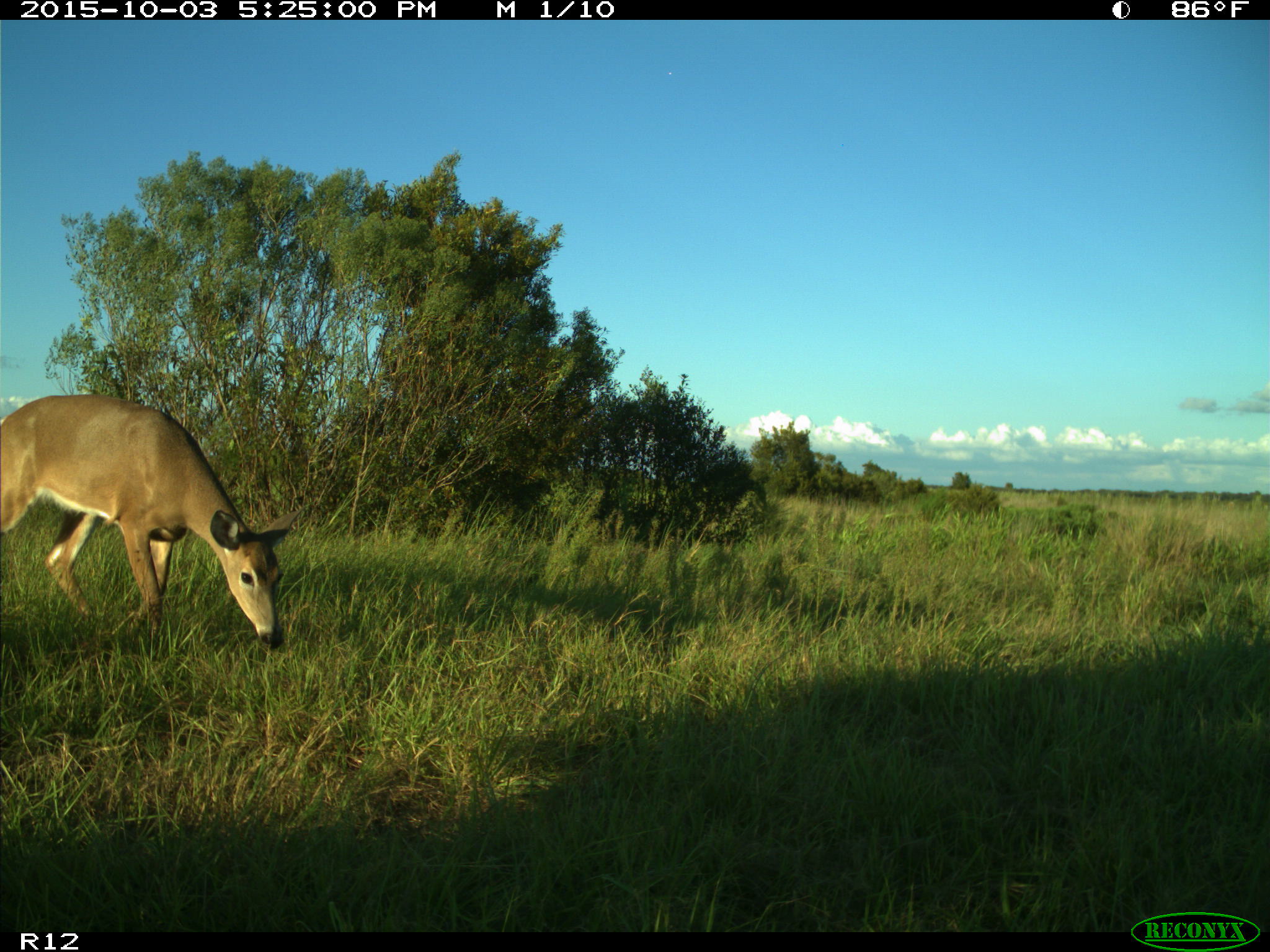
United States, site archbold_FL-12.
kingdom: Animalia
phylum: Chordata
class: Mammalia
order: Artiodactyla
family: Cervidae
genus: Odocoileus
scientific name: Odocoileus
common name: deer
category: unidentified deer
Unidentified deer (deer) (Odocoileus).